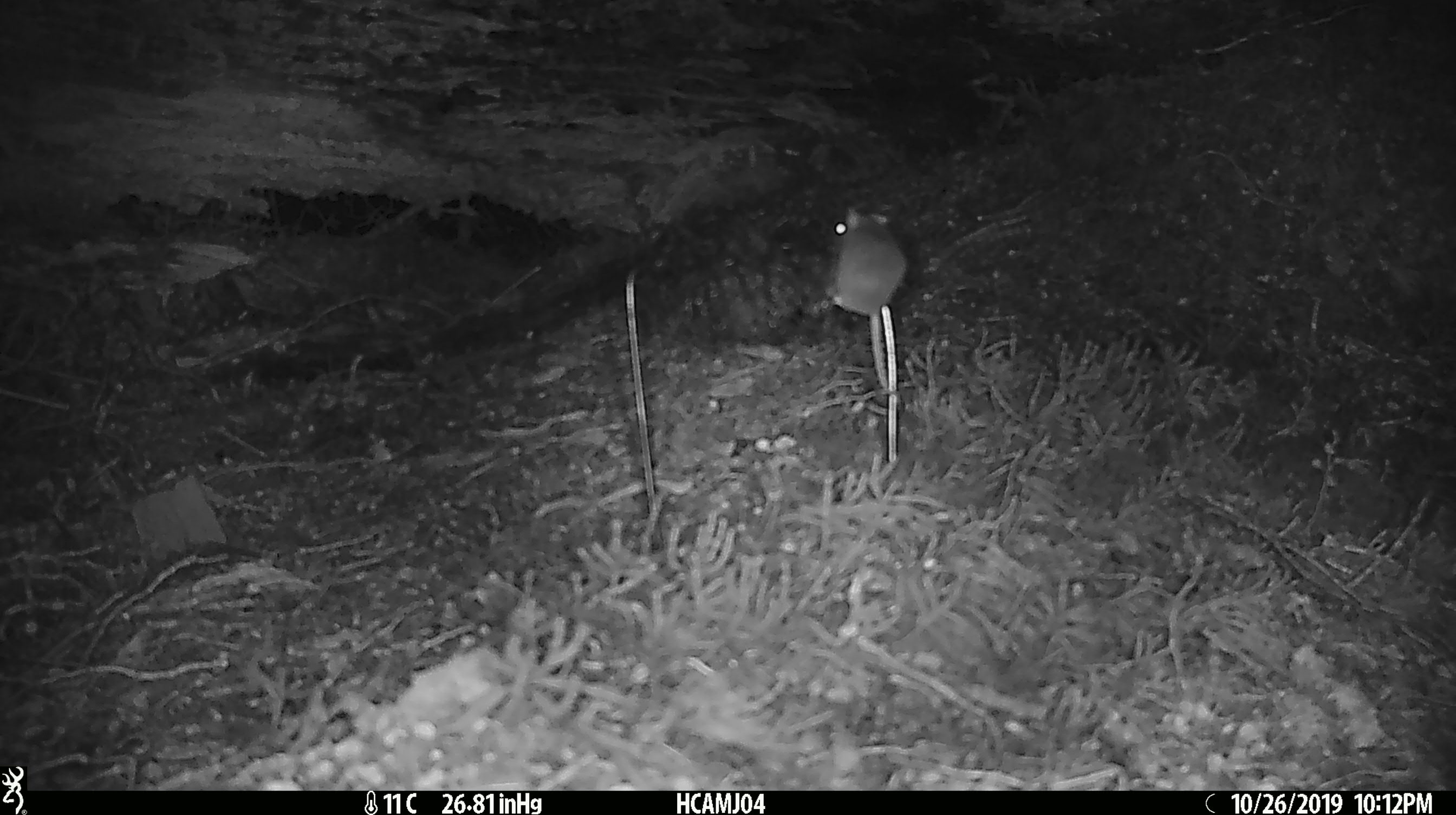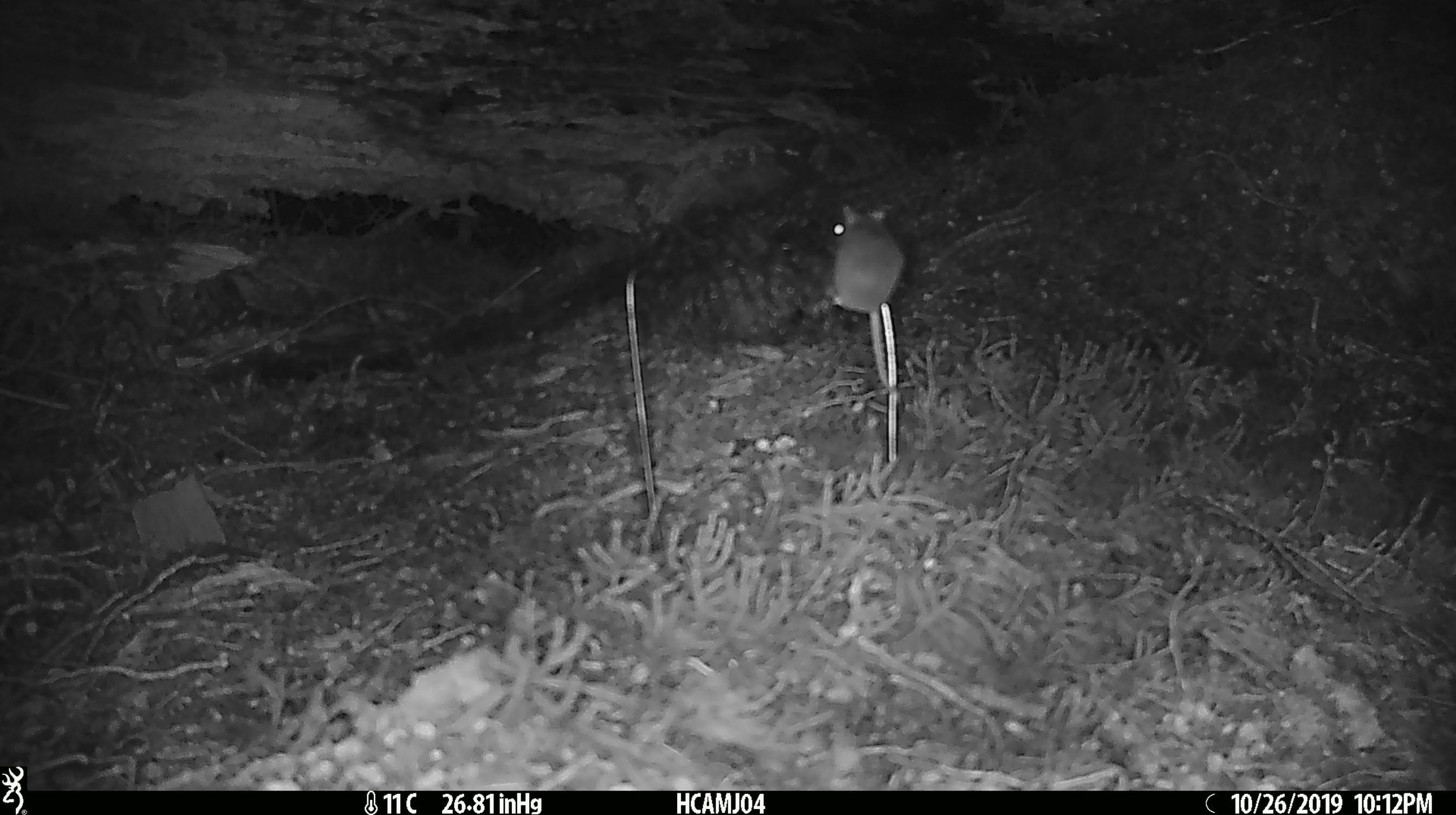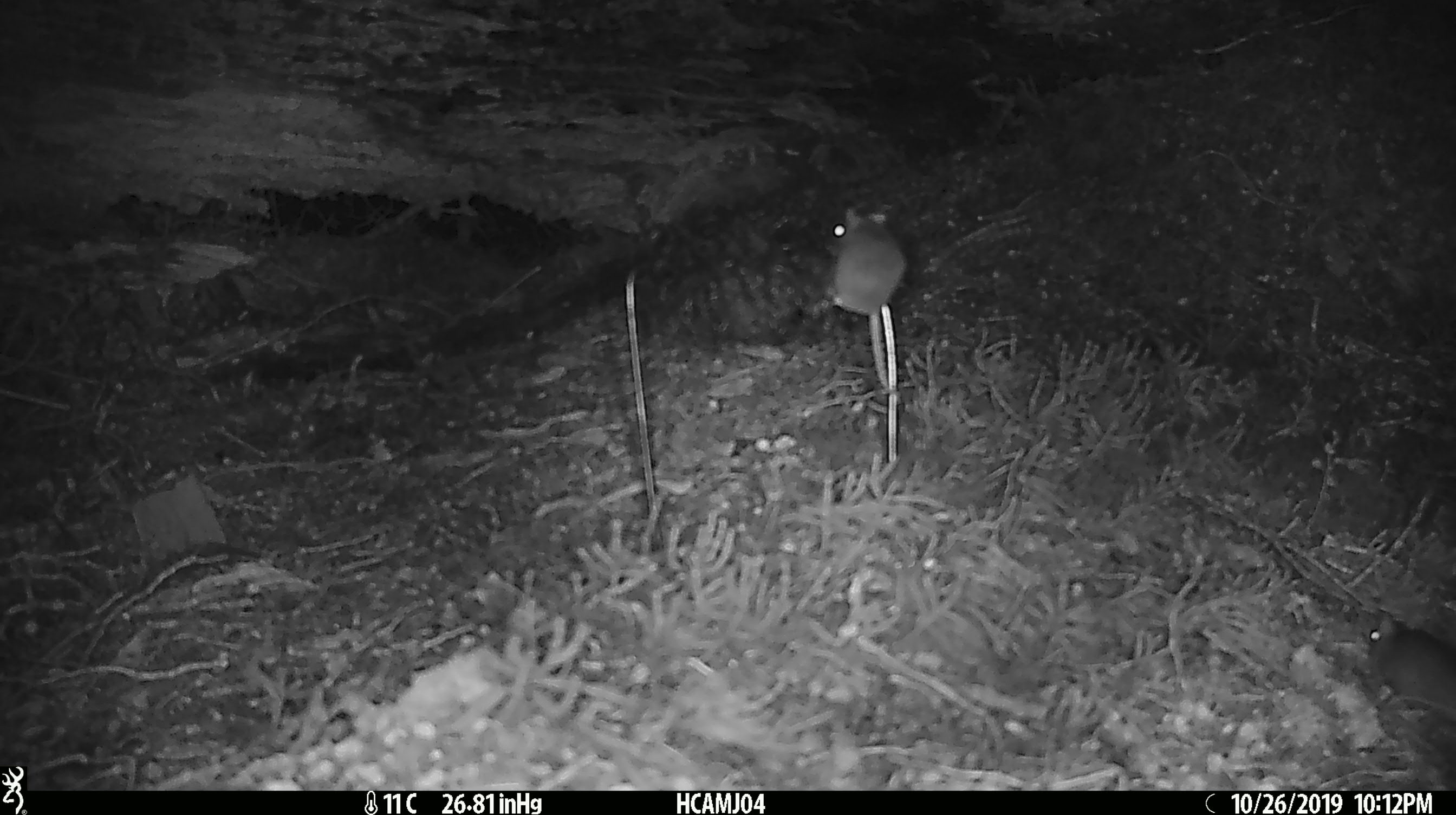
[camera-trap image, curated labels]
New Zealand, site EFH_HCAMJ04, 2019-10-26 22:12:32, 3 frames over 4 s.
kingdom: Animalia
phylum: Chordata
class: Mammalia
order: Rodentia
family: Muridae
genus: Mus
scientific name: Mus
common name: mouse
Mouse (Mus).